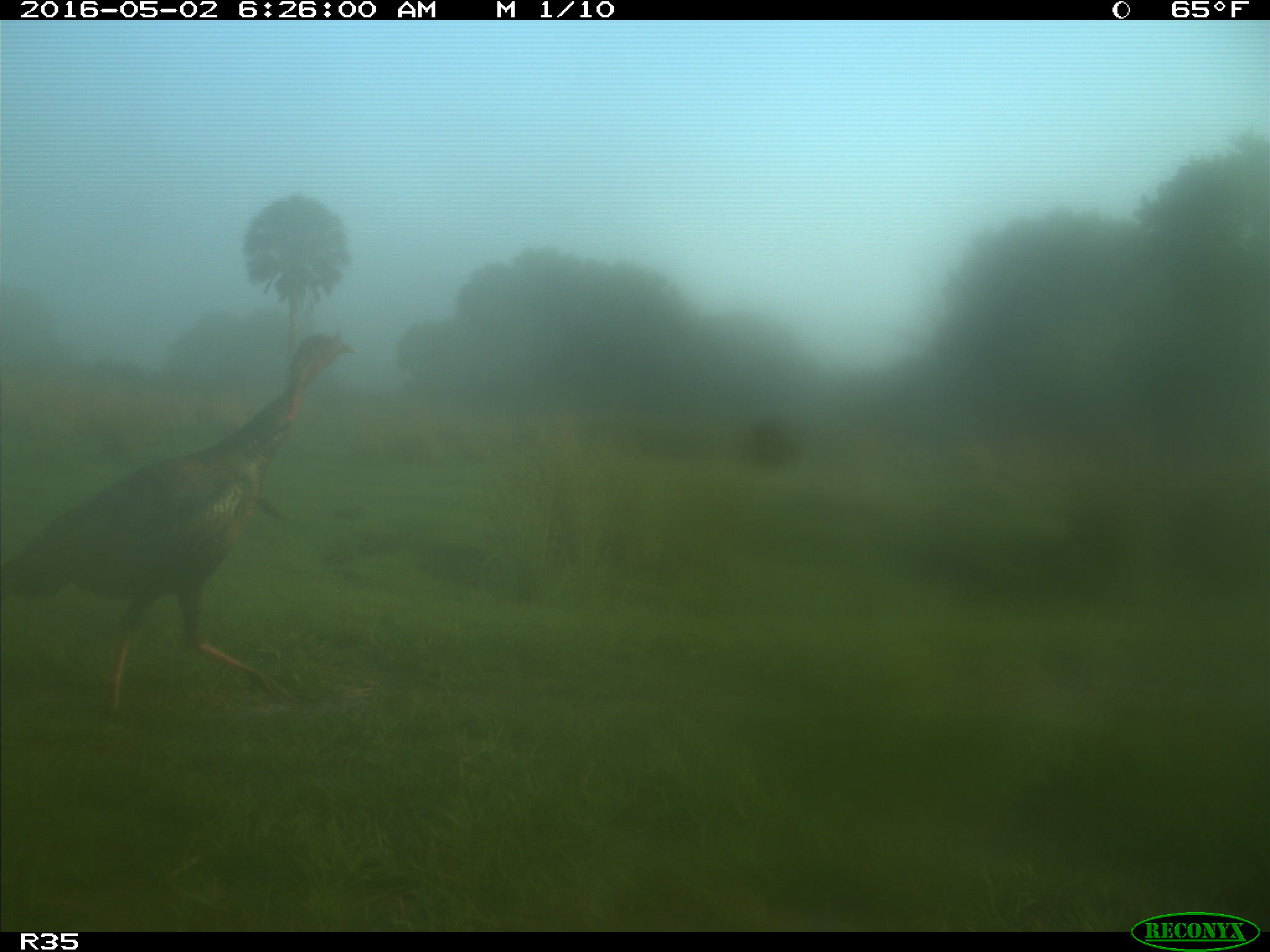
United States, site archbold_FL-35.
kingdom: Animalia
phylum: Chordata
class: Aves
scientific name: Aves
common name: birds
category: unidentified bird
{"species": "unidentified bird (birds) (Aves)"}